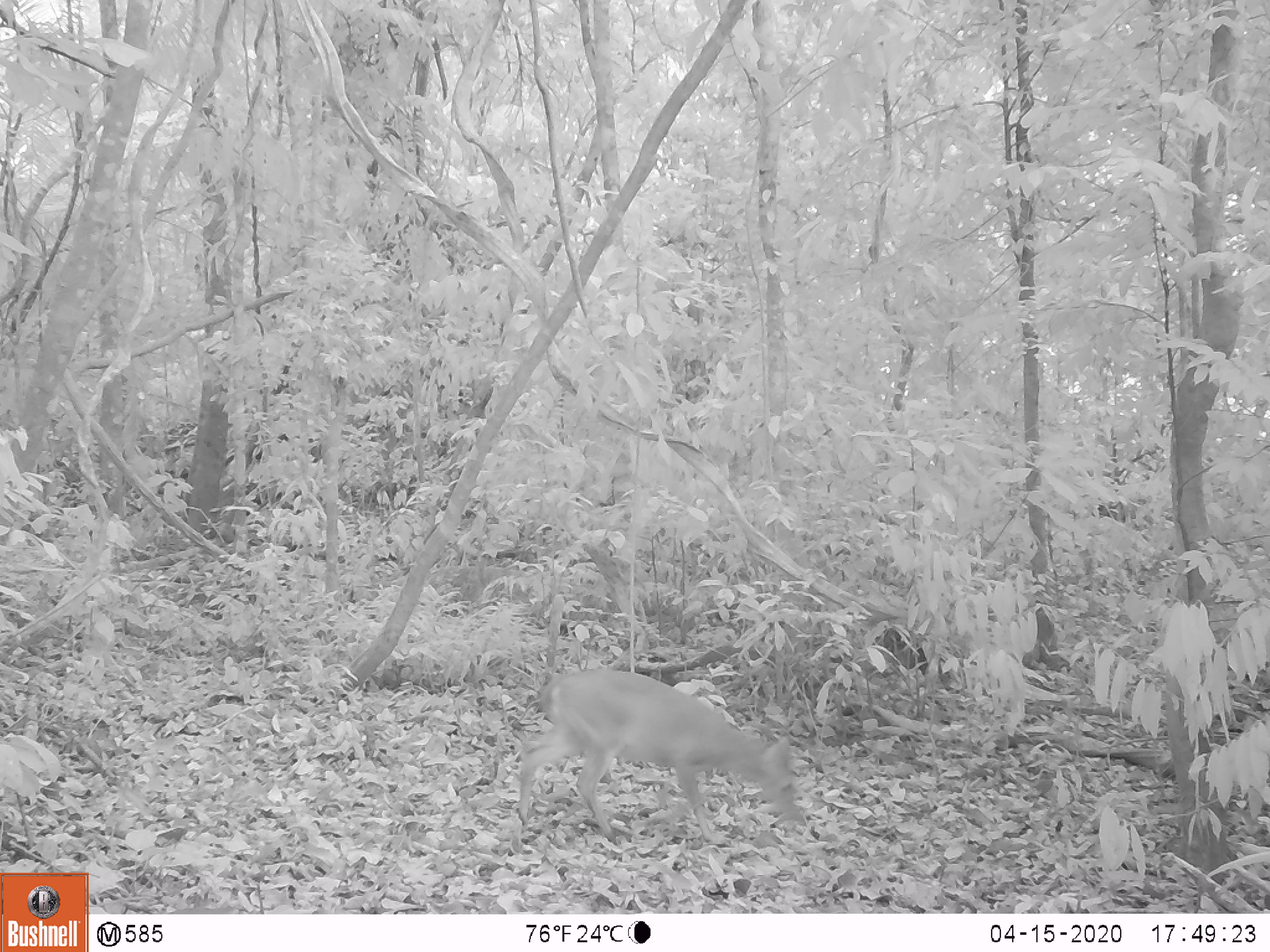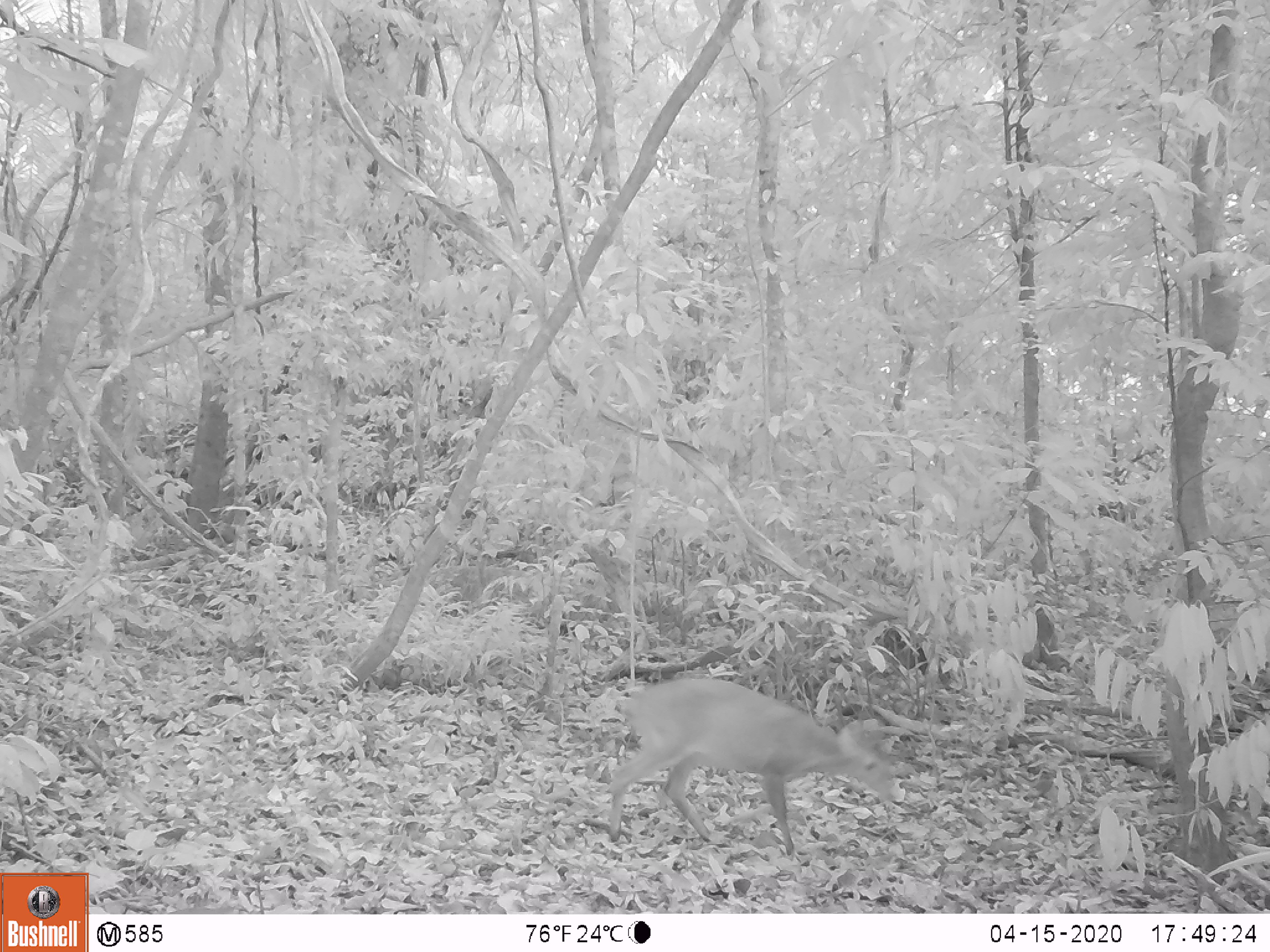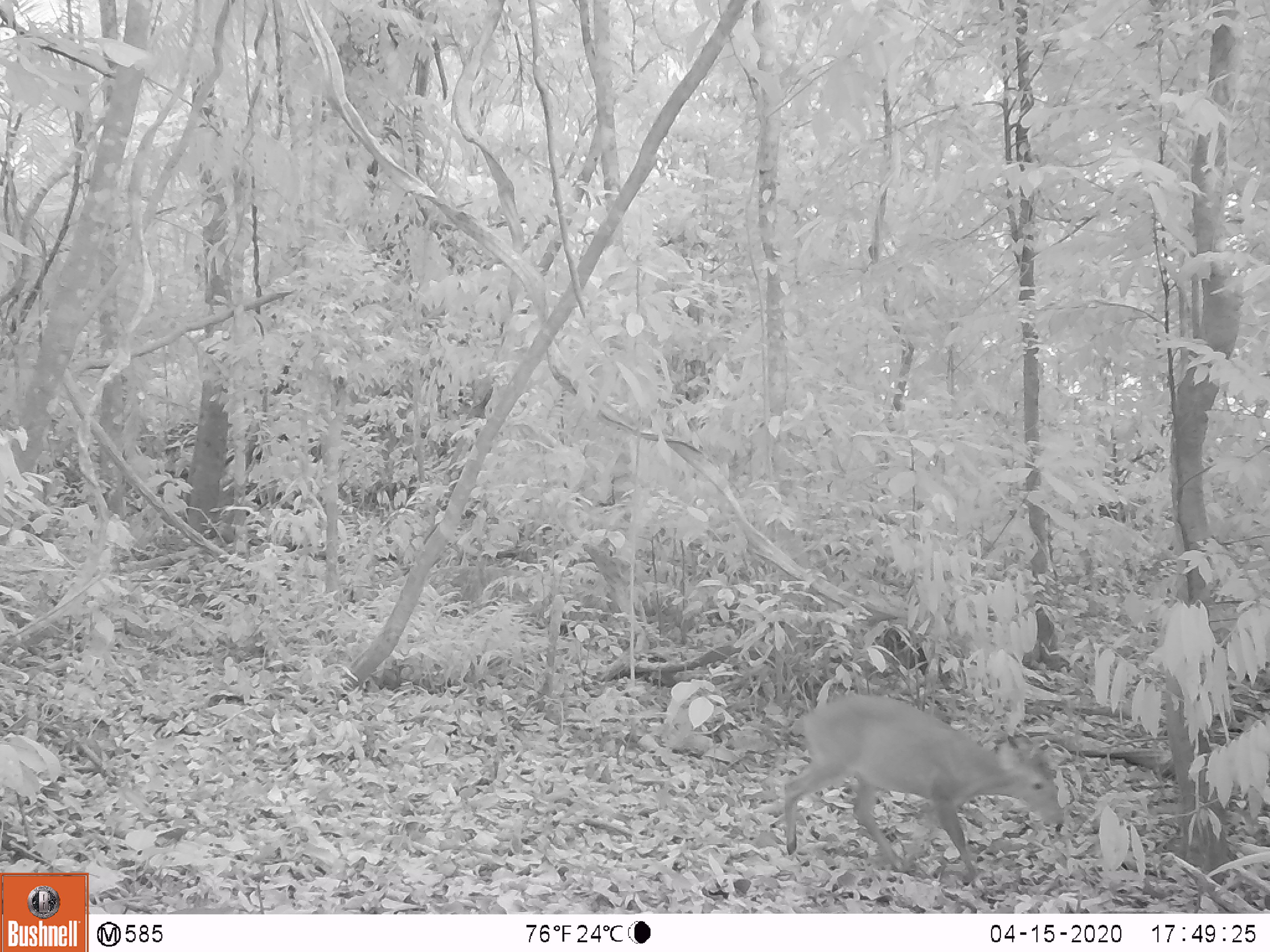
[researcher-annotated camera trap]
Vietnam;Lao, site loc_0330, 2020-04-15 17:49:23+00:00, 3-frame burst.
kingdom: Animalia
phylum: Chordata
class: Mammalia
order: Artiodactyla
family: Cervidae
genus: Muntiacus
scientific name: Muntiacus vuquangensis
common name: large-antlered muntjac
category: large antlered muntjac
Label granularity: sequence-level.